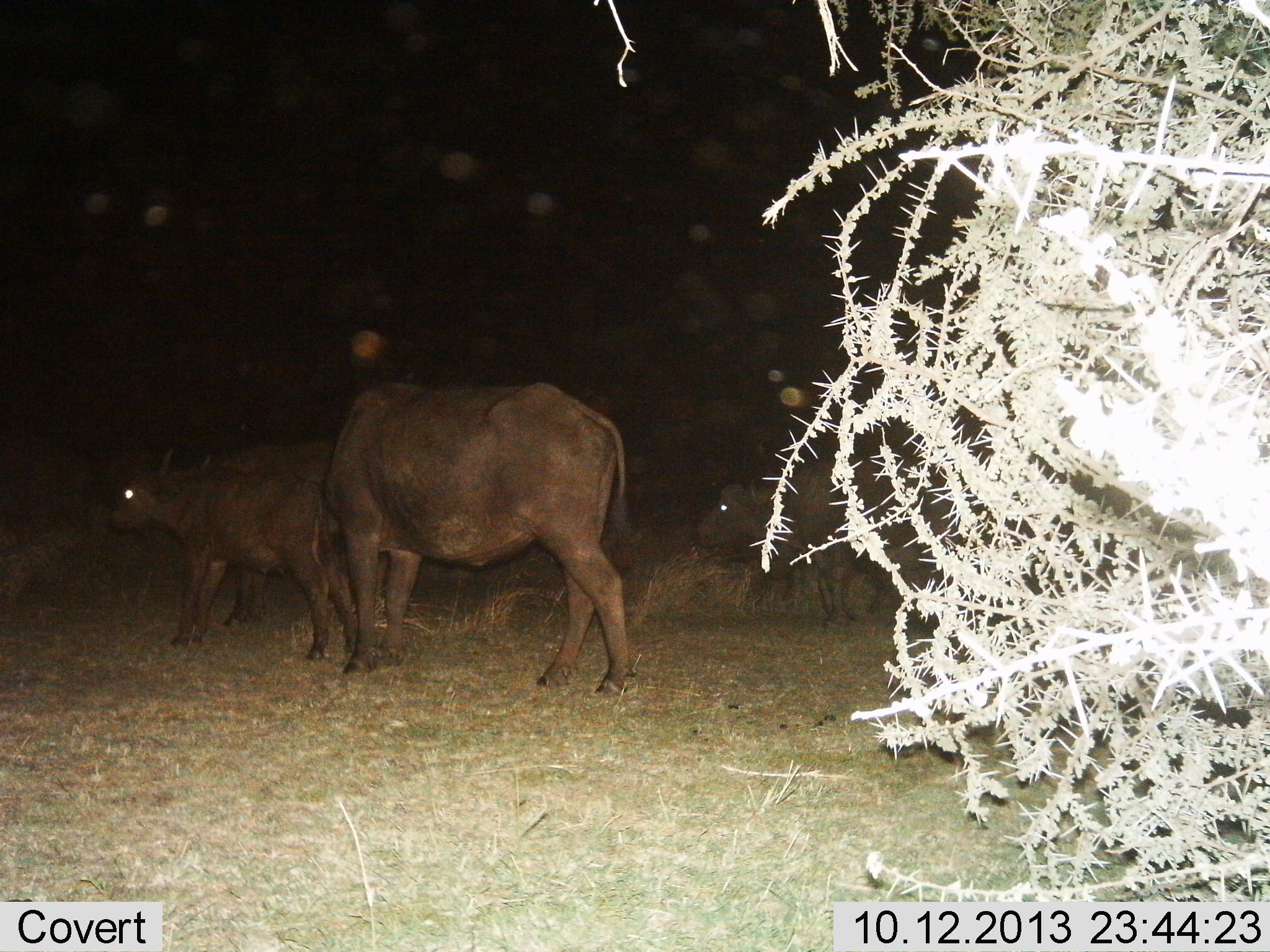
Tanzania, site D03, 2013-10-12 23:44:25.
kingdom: Animalia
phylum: Chordata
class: Mammalia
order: Artiodactyla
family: Bovidae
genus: Syncerus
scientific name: Syncerus caffer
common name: cape buffalo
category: buffalo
Buffalo (cape buffalo) (Syncerus caffer), count 3. Behavior (volunteer vote fractions): standing 48%, resting 0%, moving 59%, interacting 0%. Young present (vote fraction): 52%. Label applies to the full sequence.